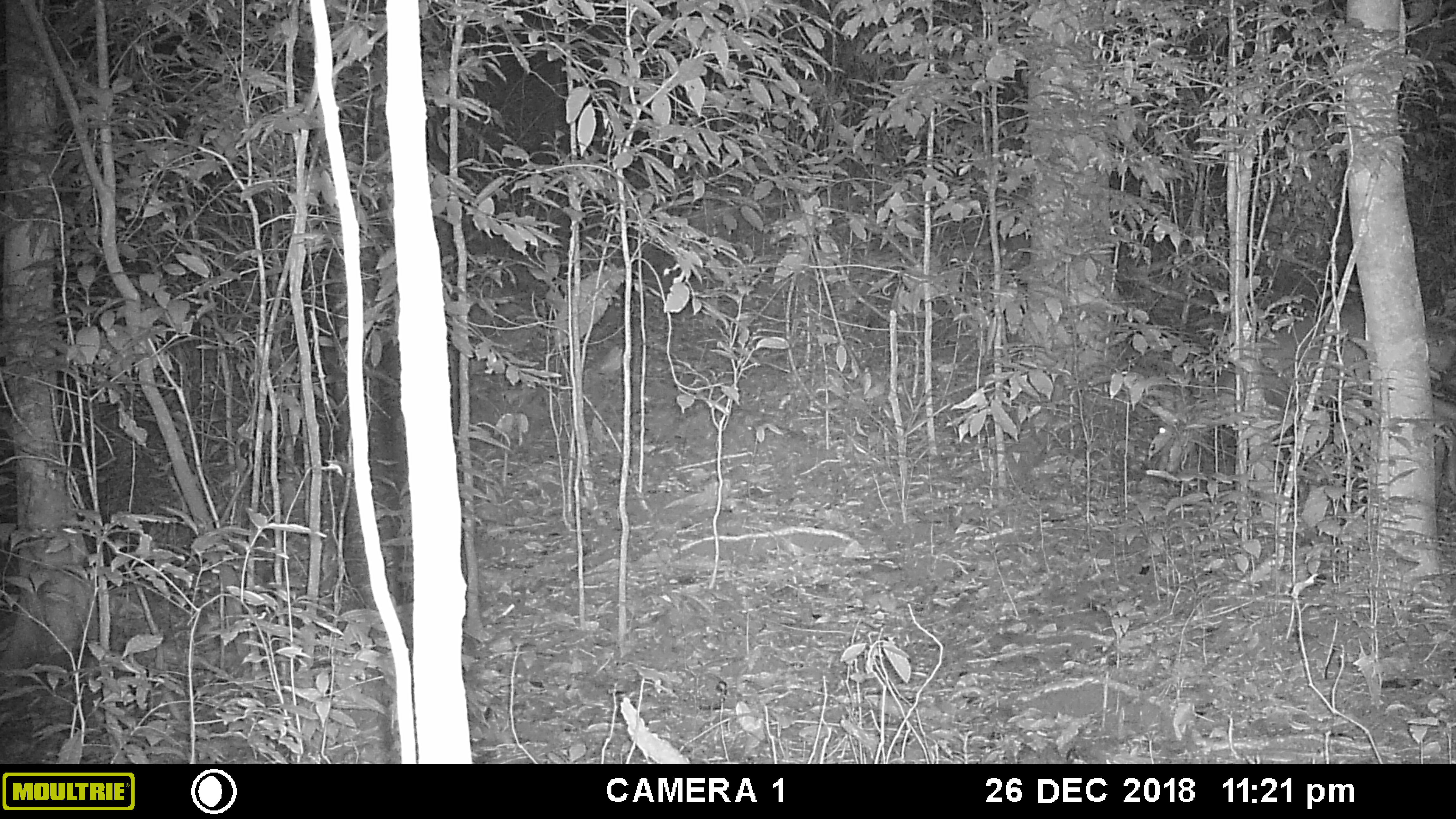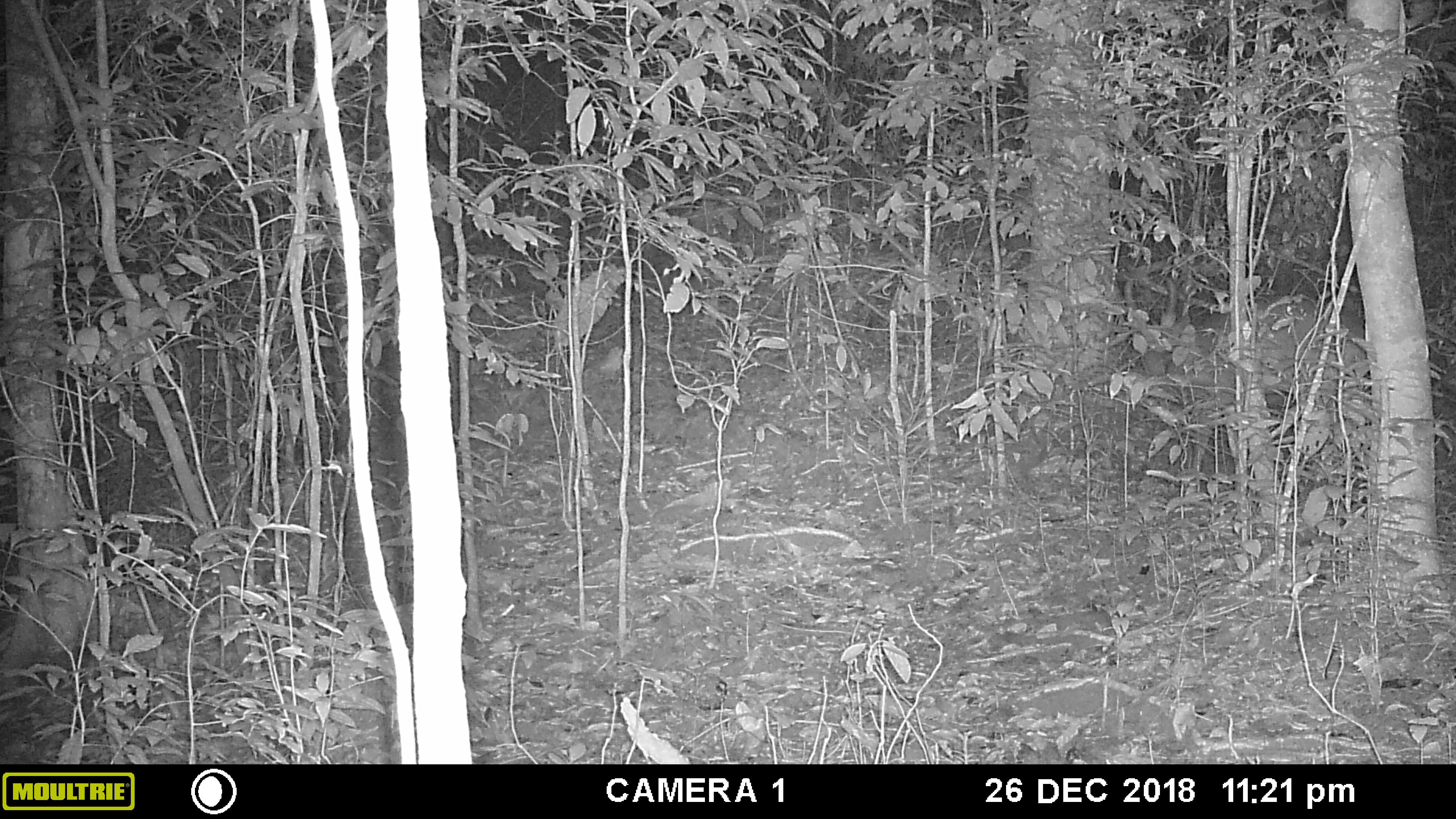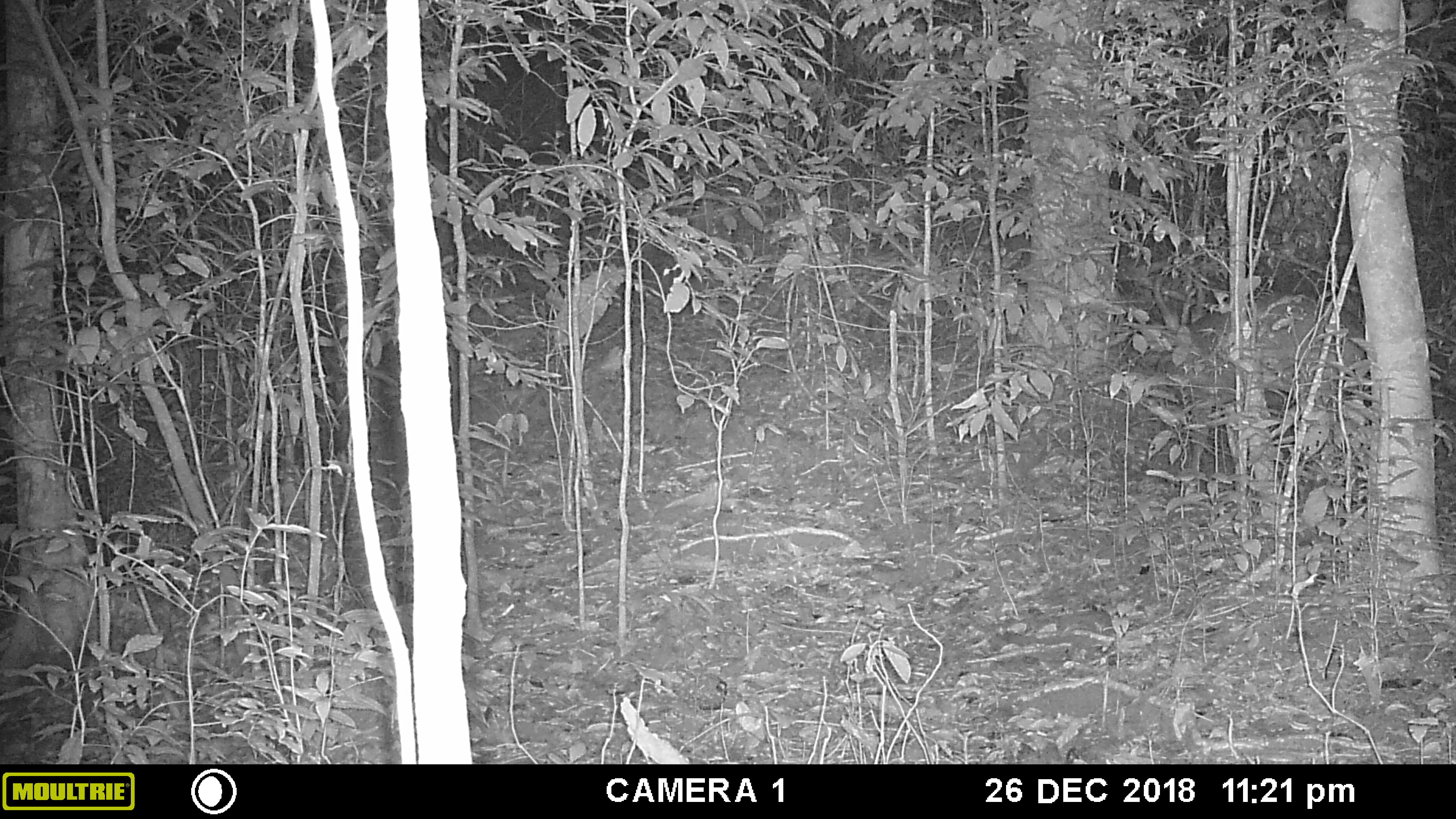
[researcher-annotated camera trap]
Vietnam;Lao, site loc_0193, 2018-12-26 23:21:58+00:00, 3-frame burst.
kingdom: Animalia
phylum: Chordata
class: Mammalia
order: Artiodactyla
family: Cervidae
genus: Muntiacus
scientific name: Muntiacus vuquangensis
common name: large-antlered muntjac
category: large antlered muntjac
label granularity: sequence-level